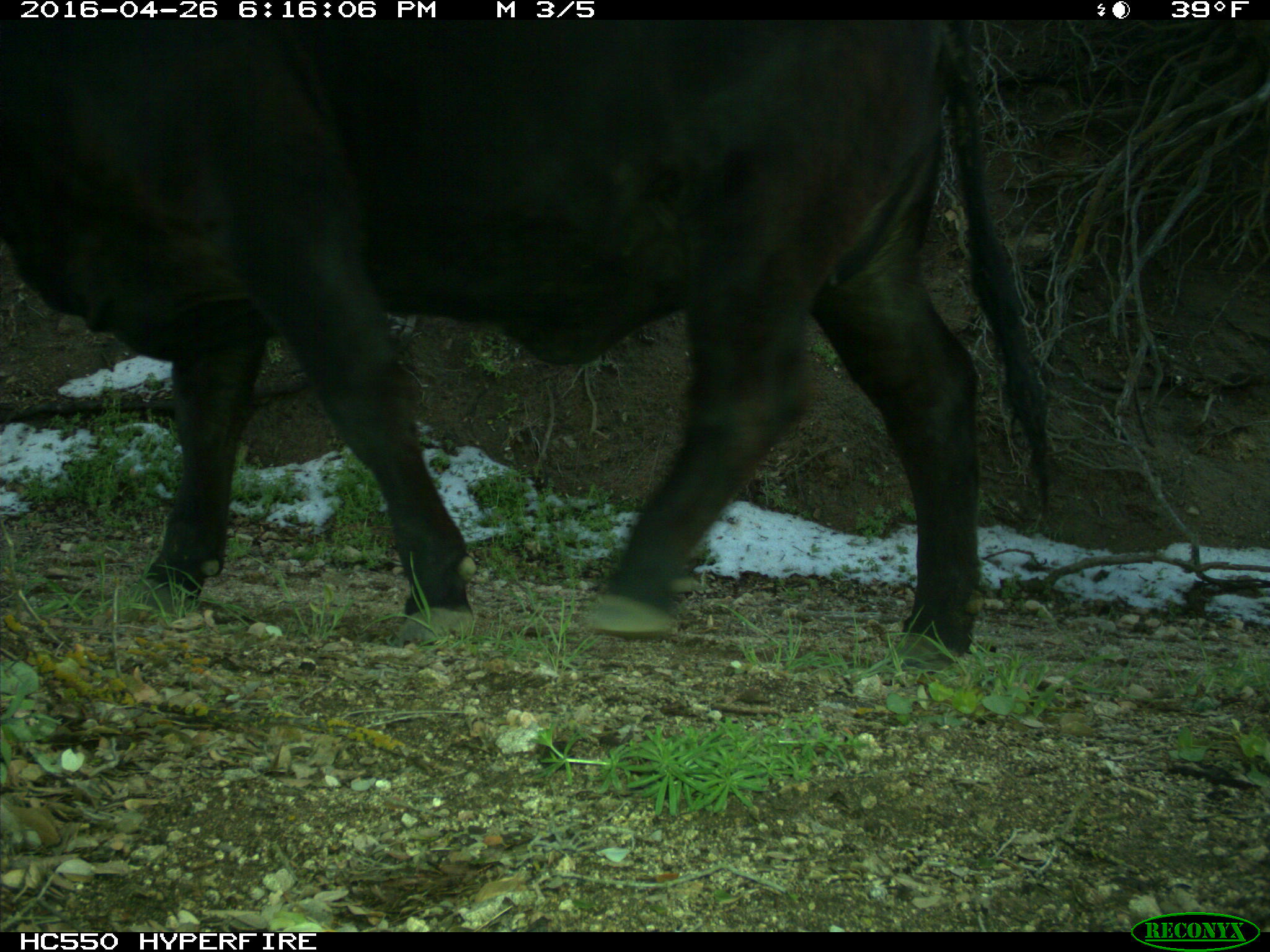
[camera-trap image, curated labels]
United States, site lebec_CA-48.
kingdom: Animalia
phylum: Chordata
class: Mammalia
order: Artiodactyla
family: Bovidae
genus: Bos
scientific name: Bos taurus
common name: domestic cow